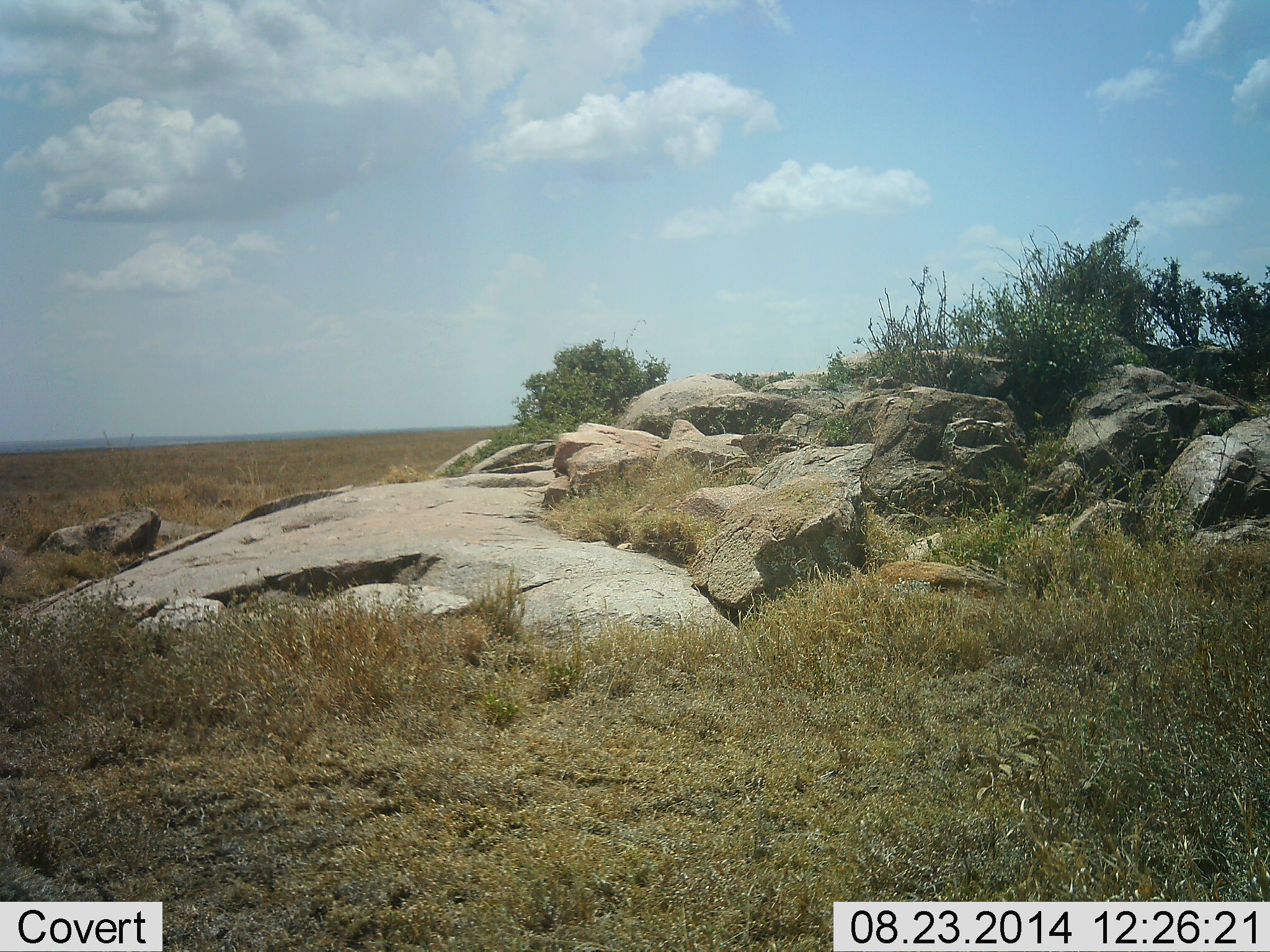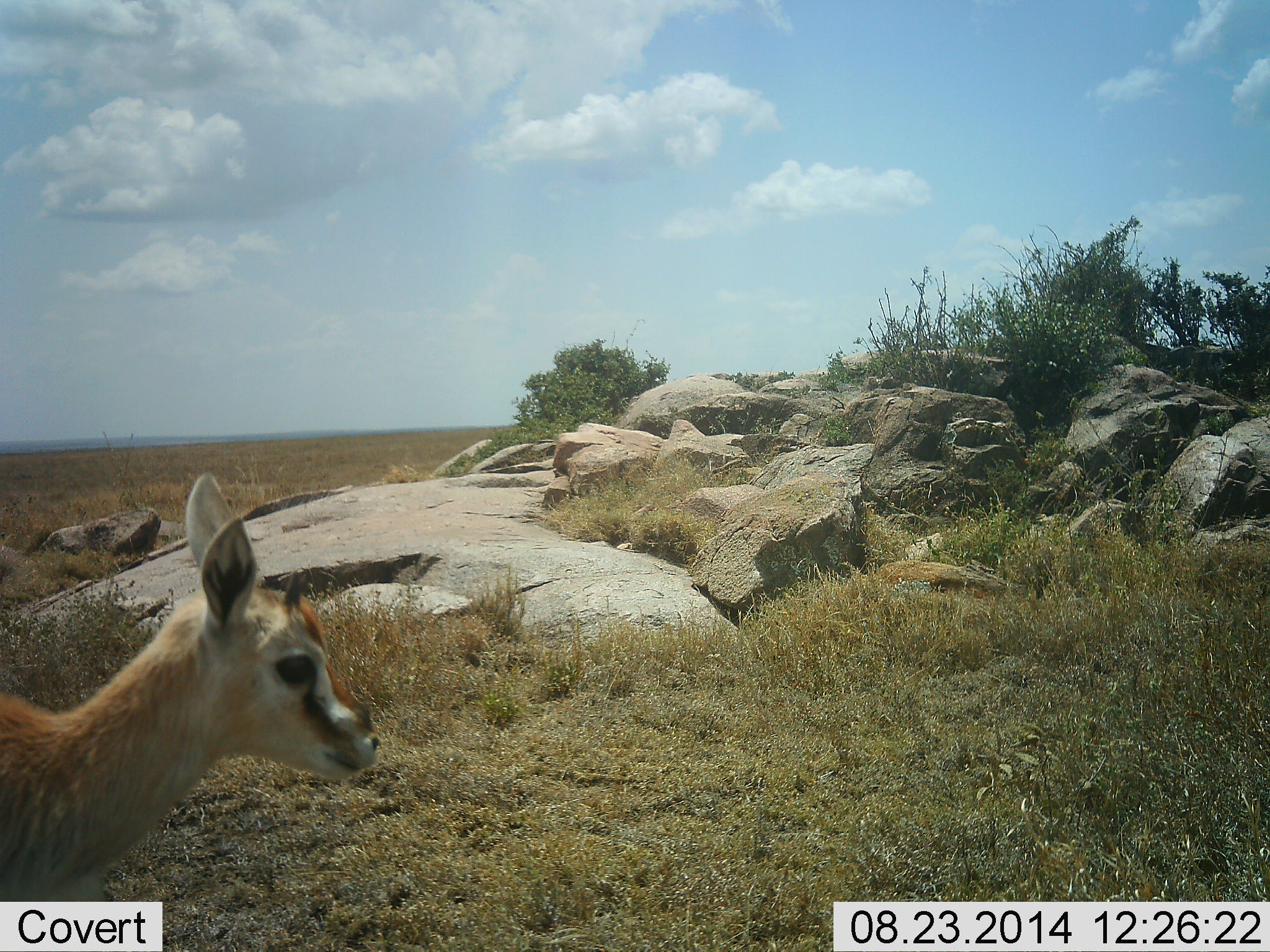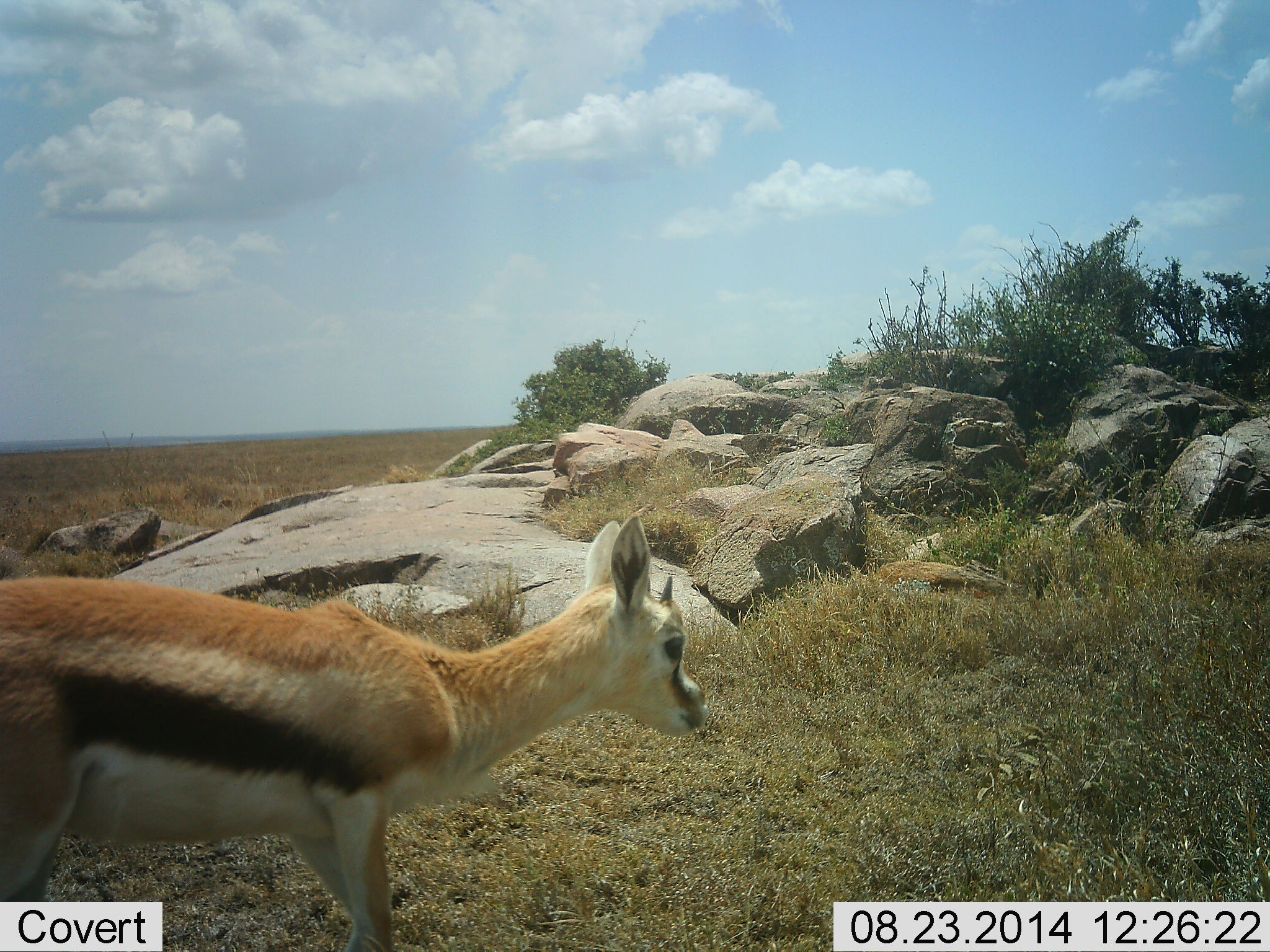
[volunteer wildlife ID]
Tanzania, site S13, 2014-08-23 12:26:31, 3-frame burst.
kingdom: Animalia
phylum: Chordata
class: Mammalia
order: Artiodactyla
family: Bovidae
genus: Eudorcas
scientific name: Eudorcas thomsonii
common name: thomson's gazelle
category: gazellethomsons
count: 1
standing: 0%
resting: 0%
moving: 100%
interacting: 0%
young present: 30%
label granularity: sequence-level